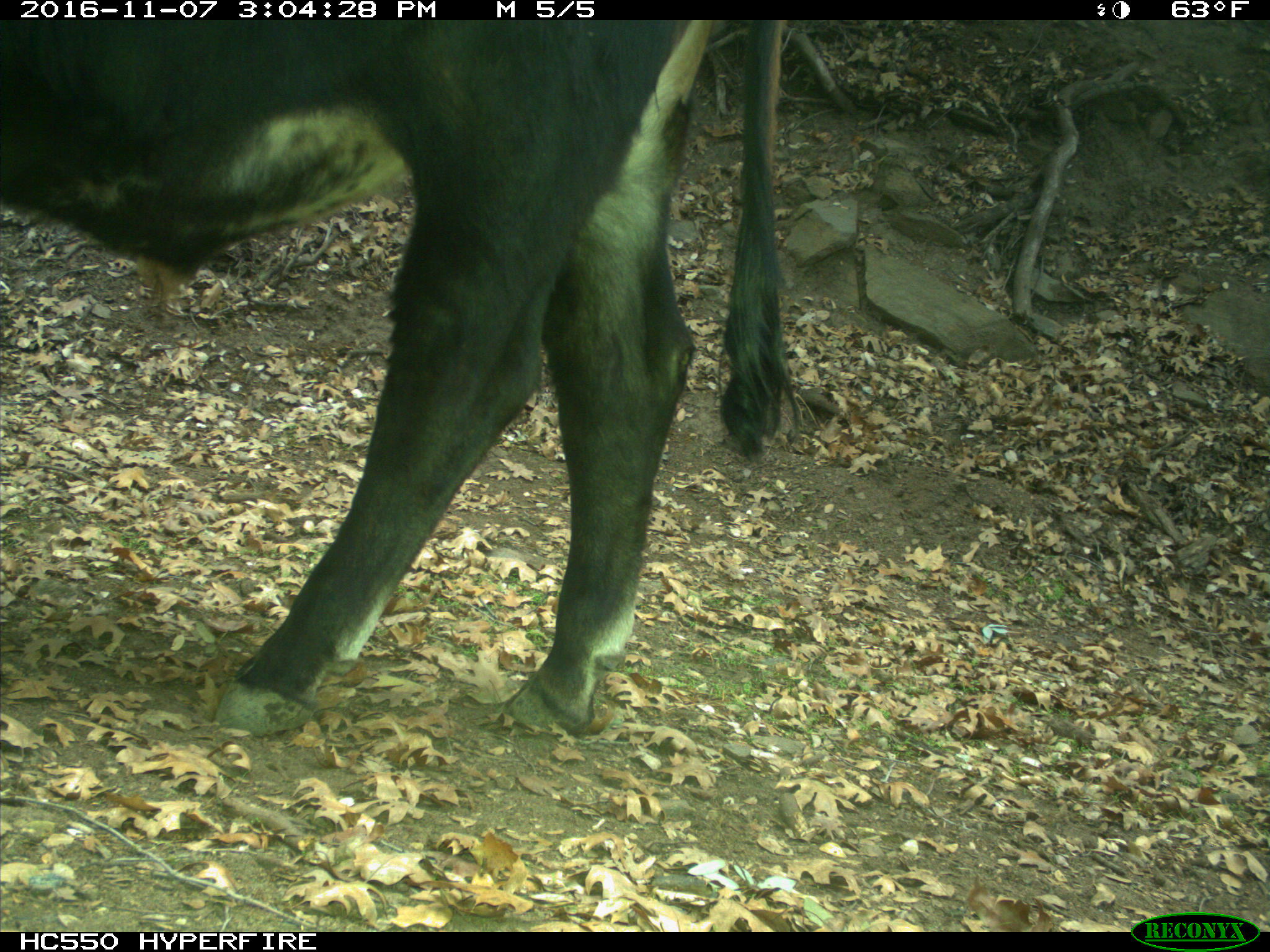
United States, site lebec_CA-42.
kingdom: Animalia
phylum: Chordata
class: Mammalia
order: Artiodactyla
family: Bovidae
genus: Bos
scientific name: Bos taurus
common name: domestic cow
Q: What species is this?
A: Bos taurus (domestic cow).